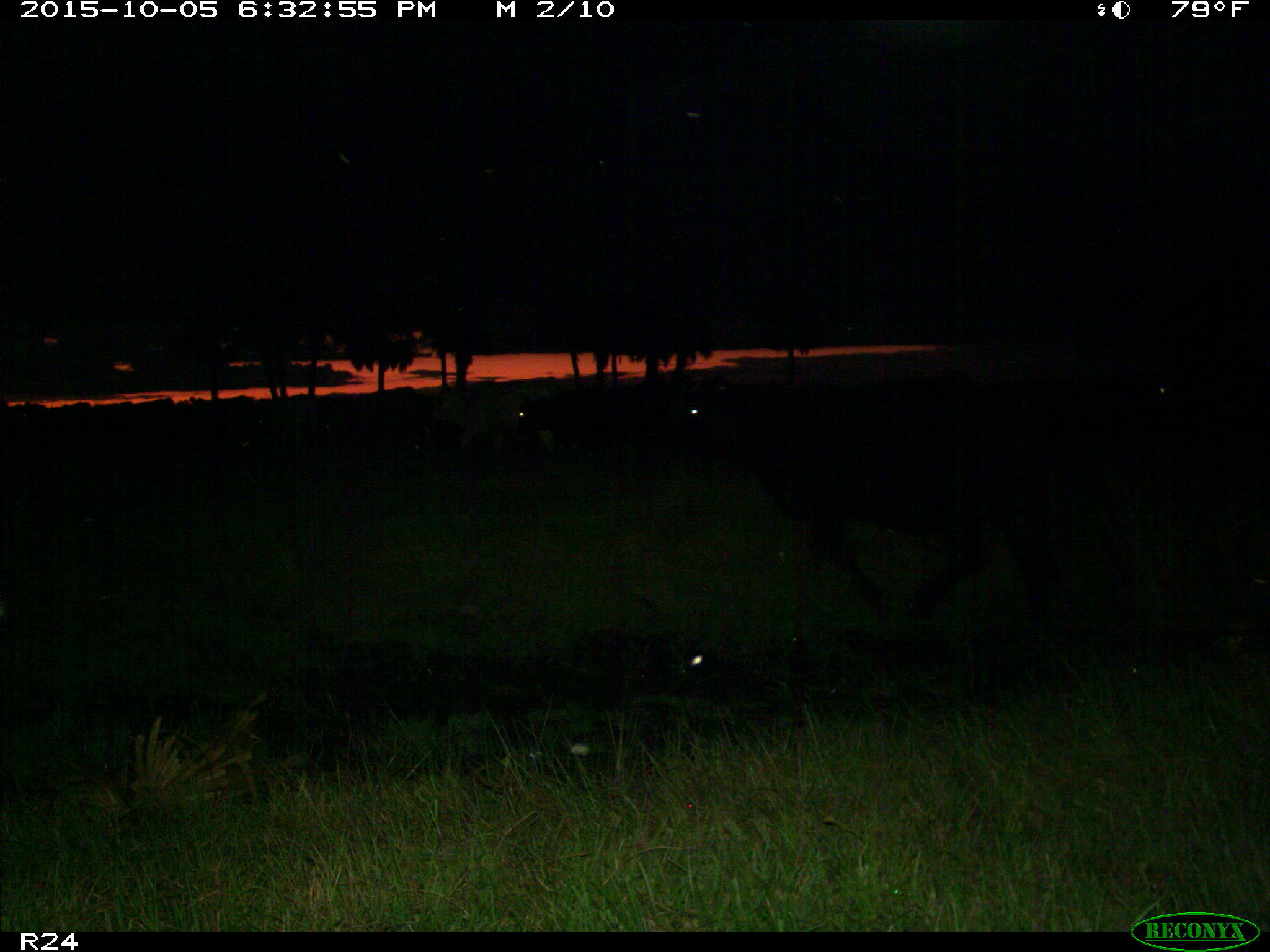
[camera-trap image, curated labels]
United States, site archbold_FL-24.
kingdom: Animalia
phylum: Chordata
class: Mammalia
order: Artiodactyla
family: Bovidae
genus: Bos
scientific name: Bos taurus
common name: domestic cow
Bos taurus (domestic cow).